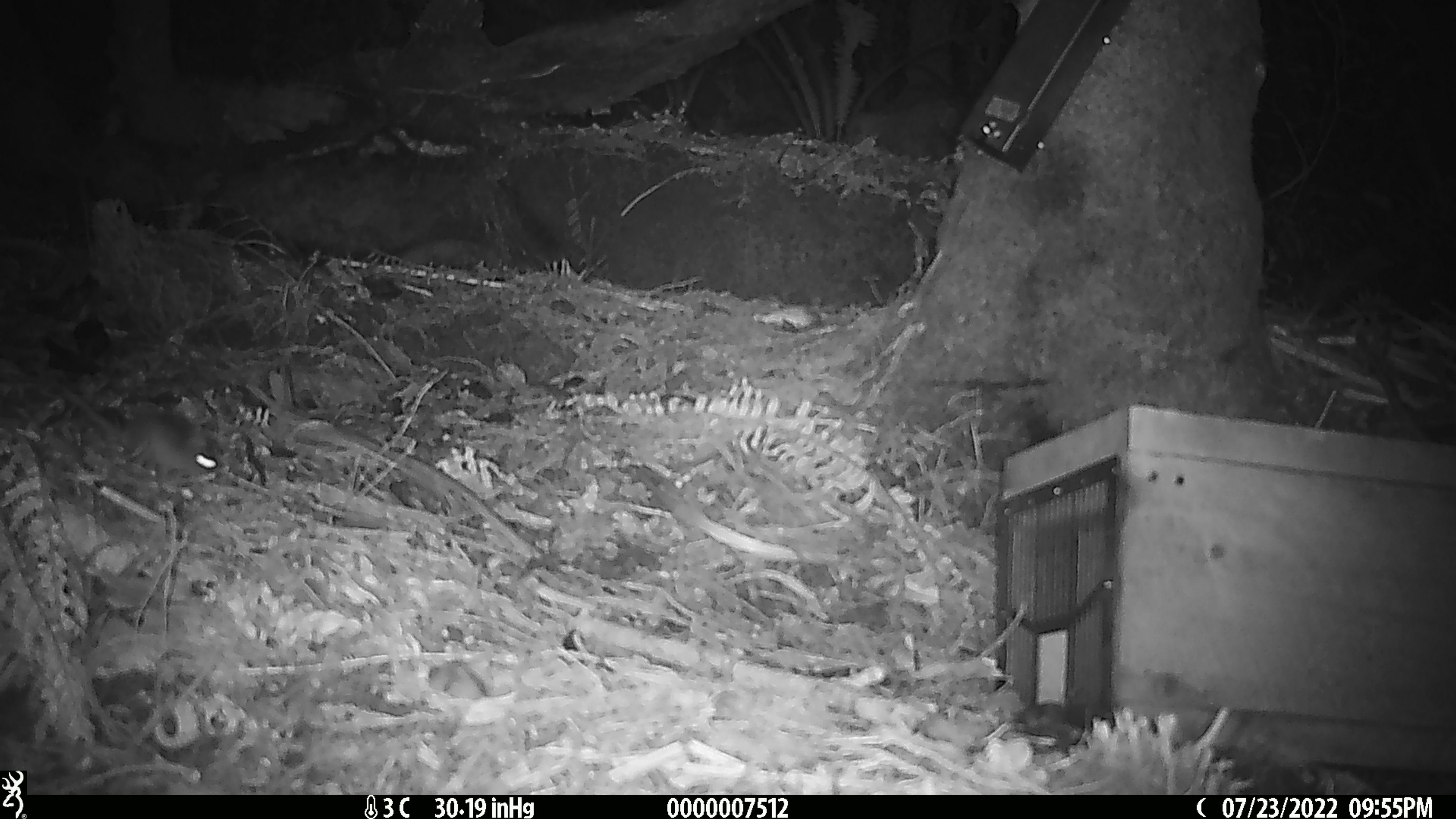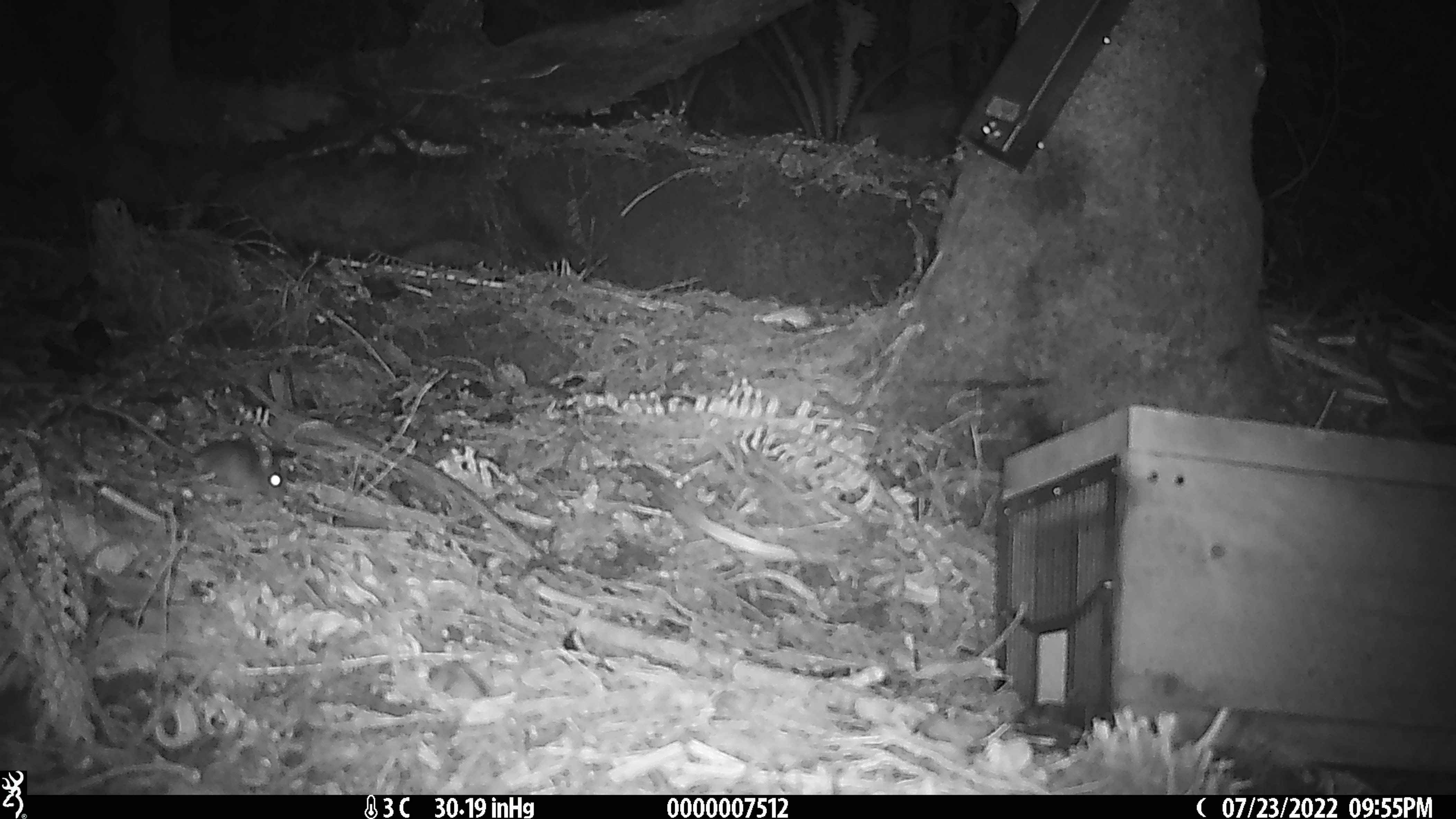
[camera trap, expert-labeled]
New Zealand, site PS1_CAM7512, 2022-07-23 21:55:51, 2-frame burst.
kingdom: Animalia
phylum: Chordata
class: Mammalia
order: Rodentia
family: Muridae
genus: Mus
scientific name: Mus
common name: mouse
Mouse (Mus).